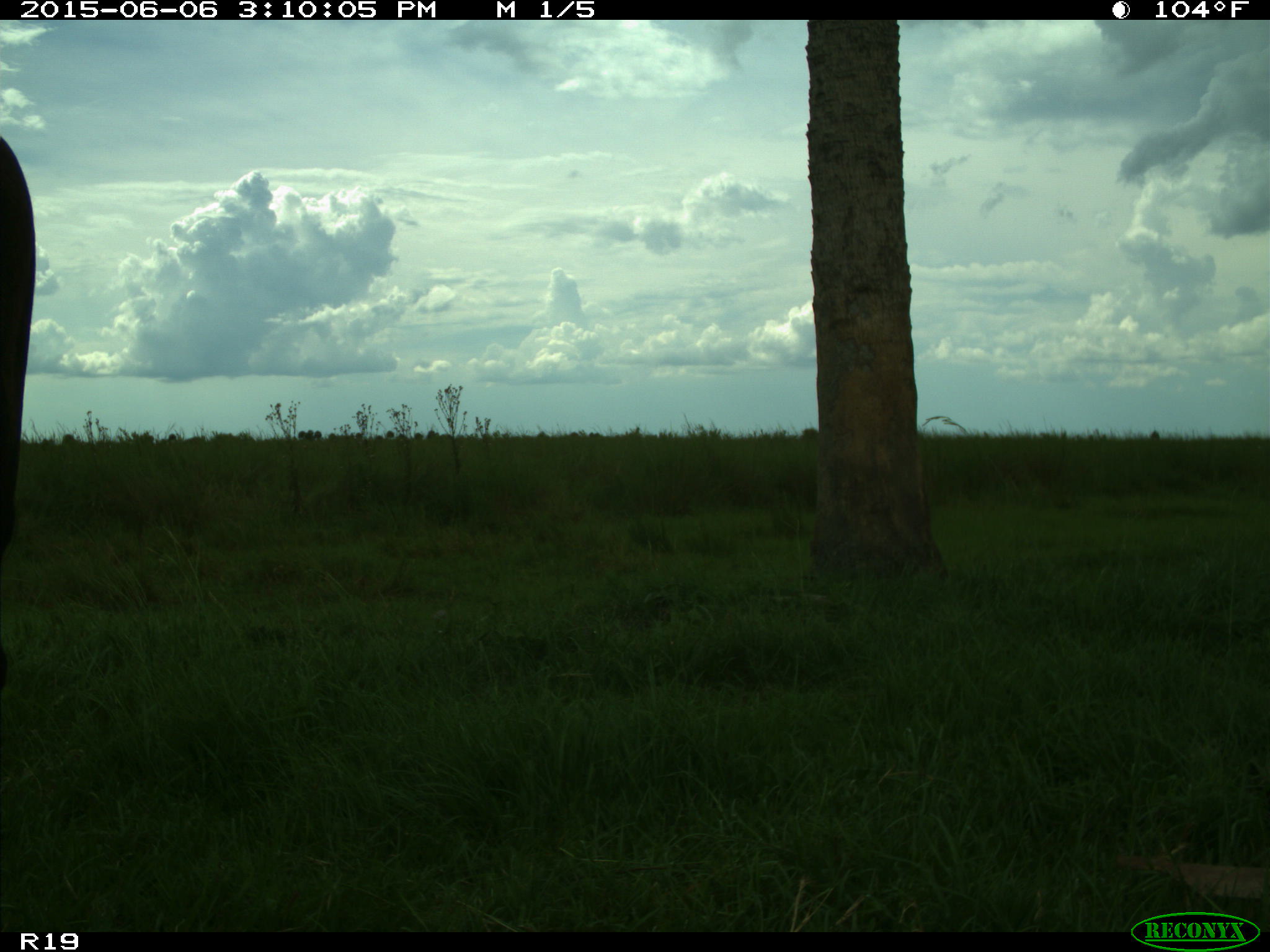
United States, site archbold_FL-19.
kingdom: Animalia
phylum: Chordata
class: Mammalia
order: Artiodactyla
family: Bovidae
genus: Bos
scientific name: Bos taurus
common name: domestic cow